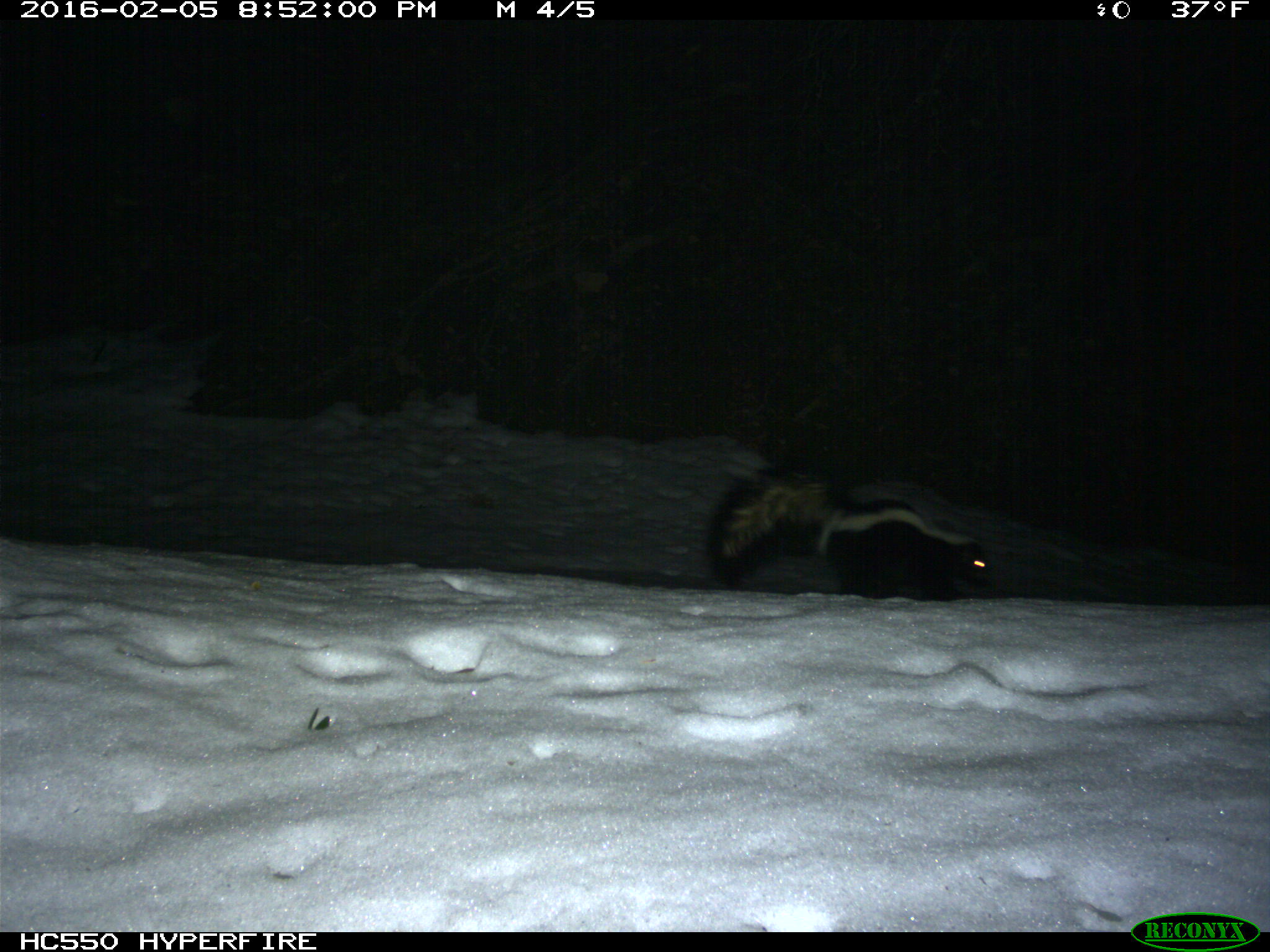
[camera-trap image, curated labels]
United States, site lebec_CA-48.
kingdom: Animalia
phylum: Chordata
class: Mammalia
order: Carnivora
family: Mephitidae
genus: Mephitis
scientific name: Mephitis mephitis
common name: striped skunk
Mephitis mephitis (striped skunk).